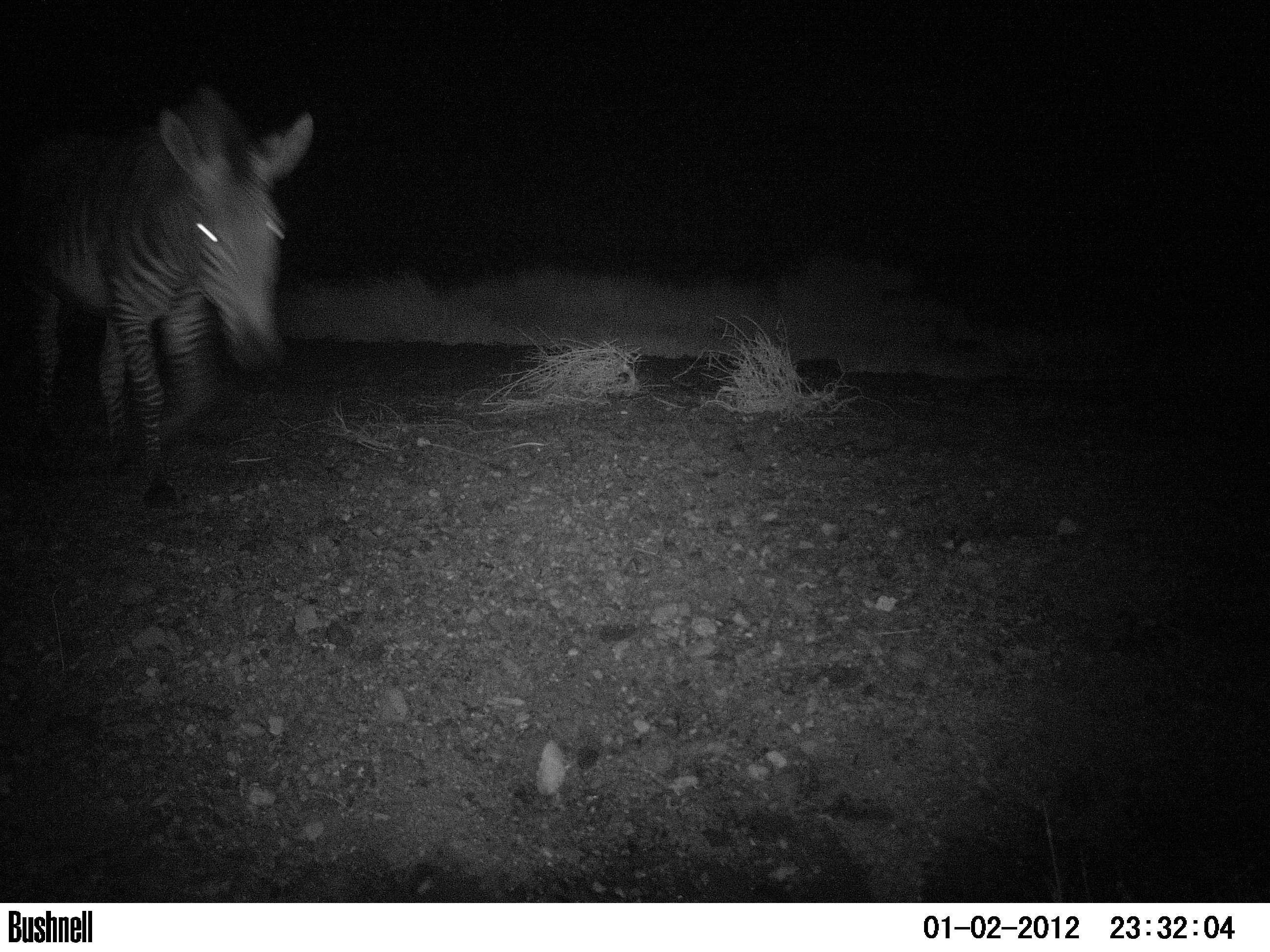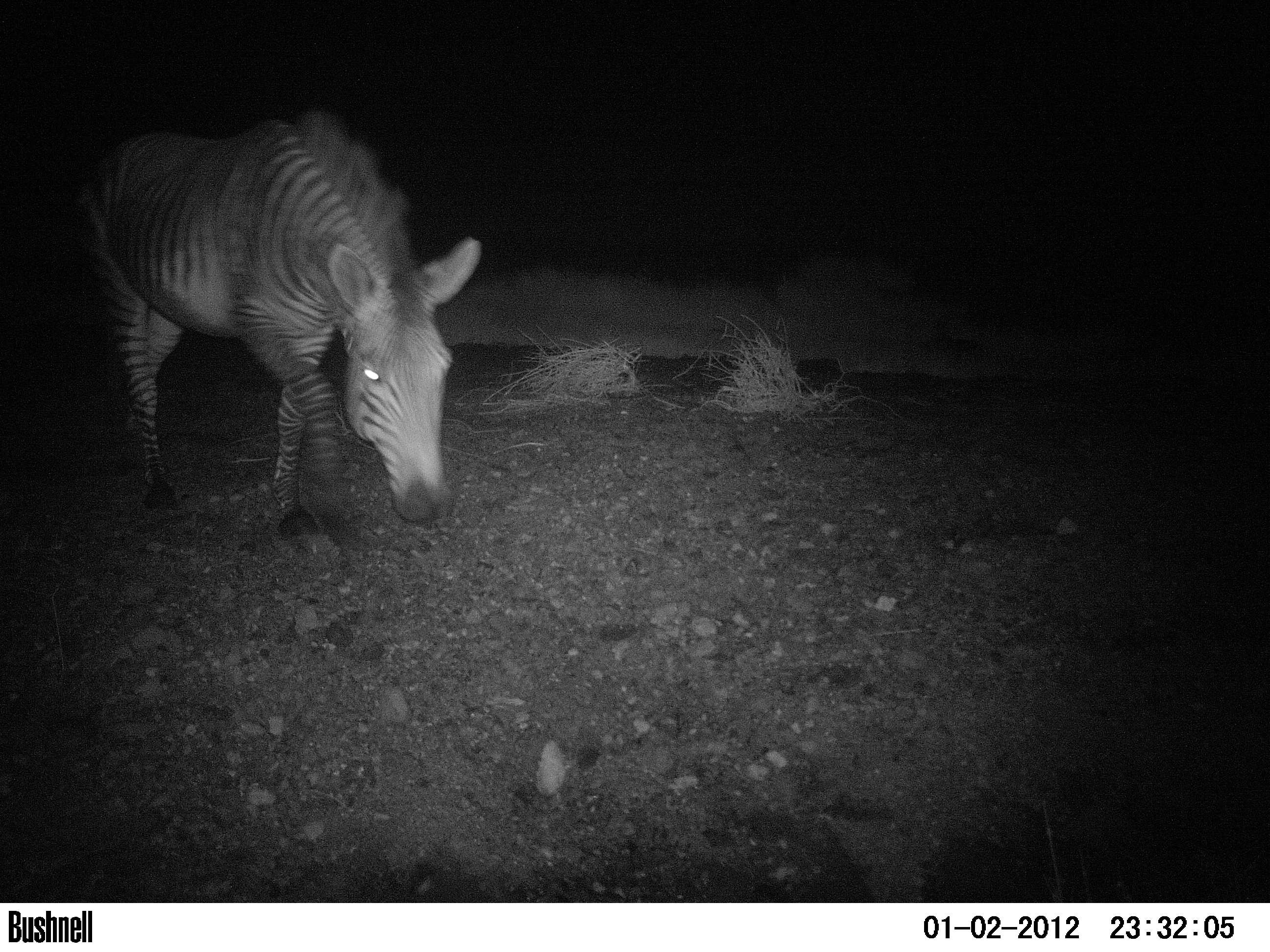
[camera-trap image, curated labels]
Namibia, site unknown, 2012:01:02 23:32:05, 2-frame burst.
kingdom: Animalia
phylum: Chordata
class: Mammalia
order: Perissodactyla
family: Equidae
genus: Equus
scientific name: Equus zebra hartmannae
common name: hartmann's mountain zebra